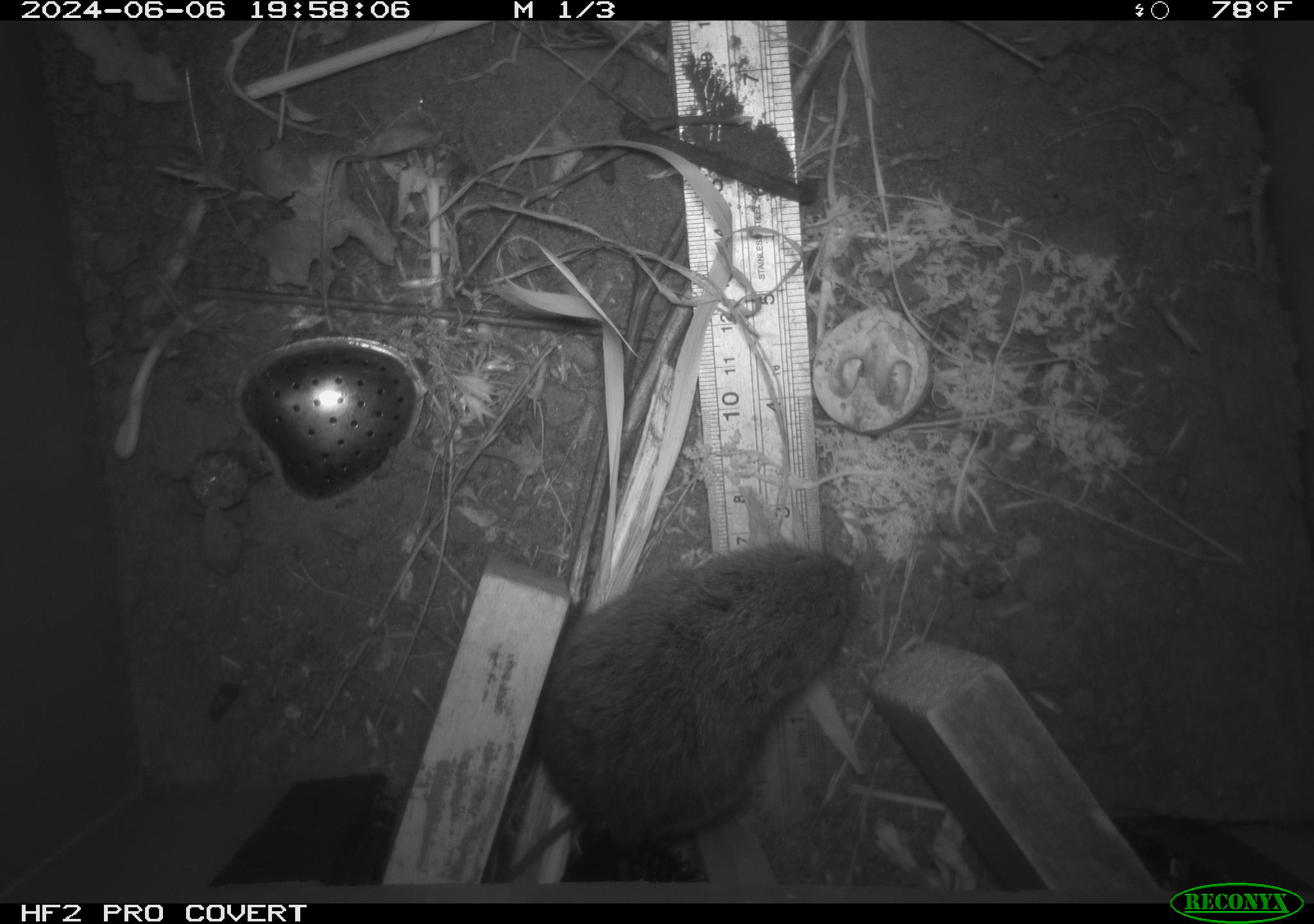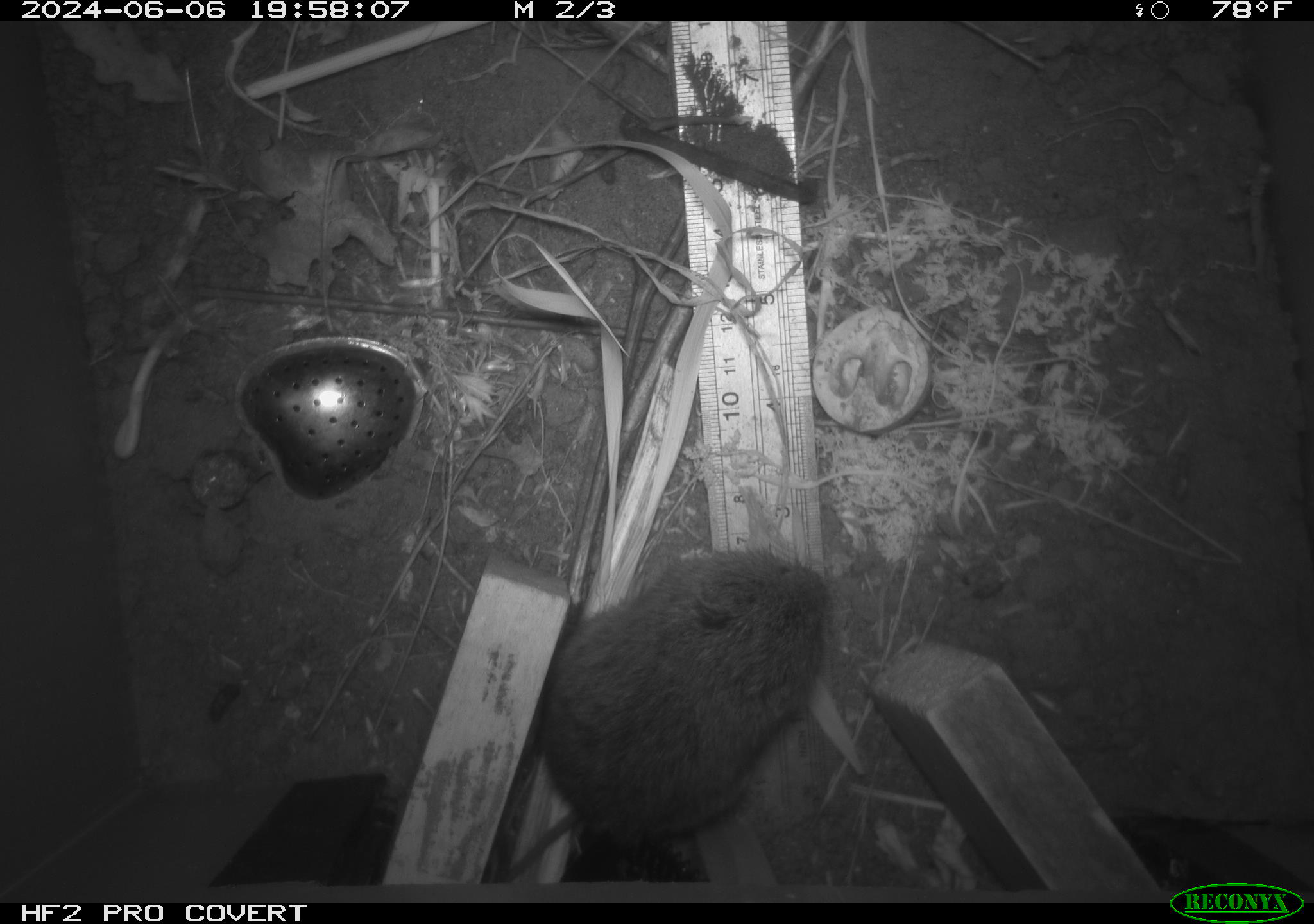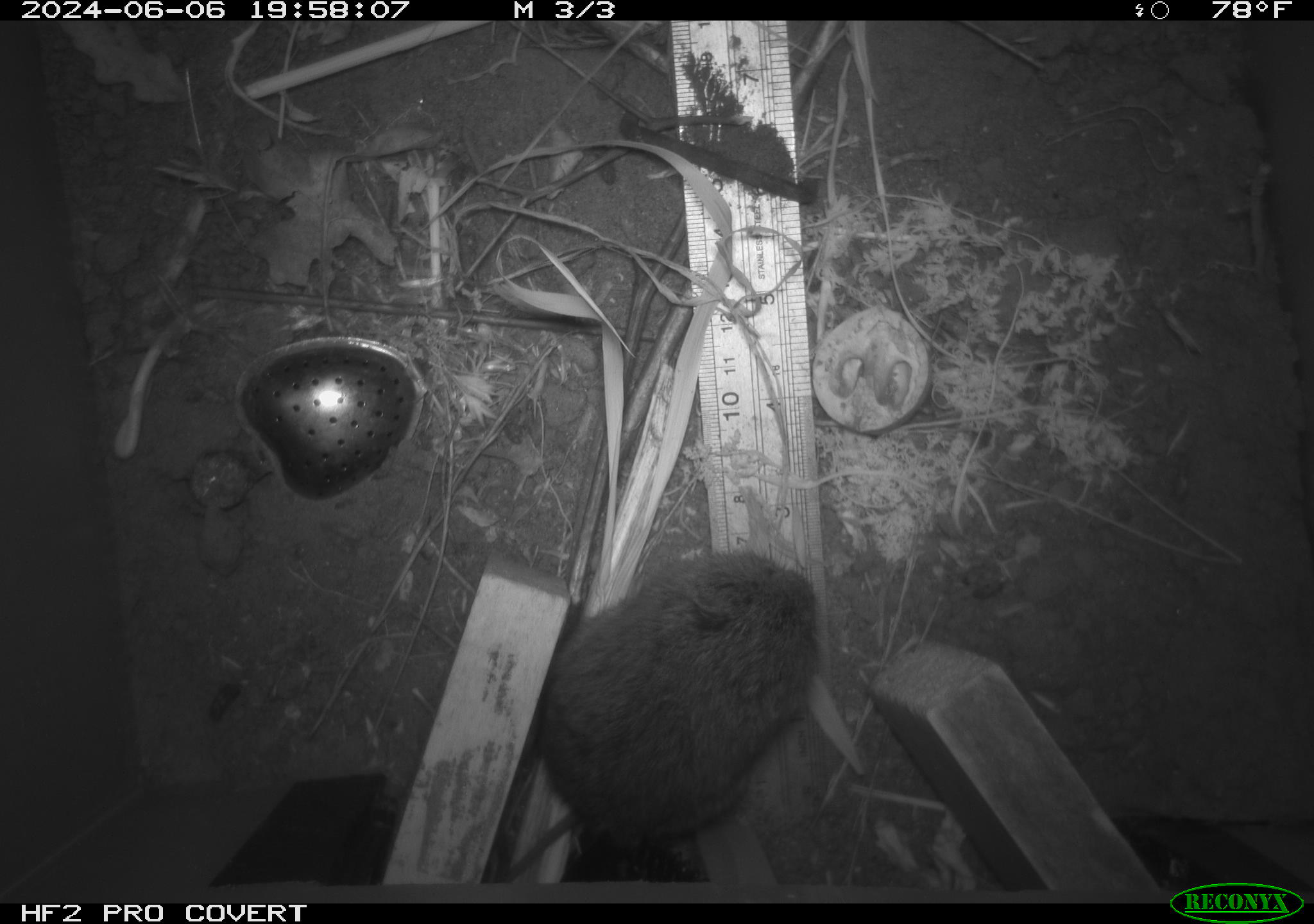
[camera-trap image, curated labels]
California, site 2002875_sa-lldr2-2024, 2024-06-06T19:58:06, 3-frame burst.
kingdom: Animalia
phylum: Chordata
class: Mammalia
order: Rodentia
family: Cricetidae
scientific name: Arvicolinae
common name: voles, lemmings, and muskrats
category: arvicolinae subfamily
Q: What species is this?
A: Arvicolinae subfamily (voles, lemmings, and muskrats) (Arvicolinae).